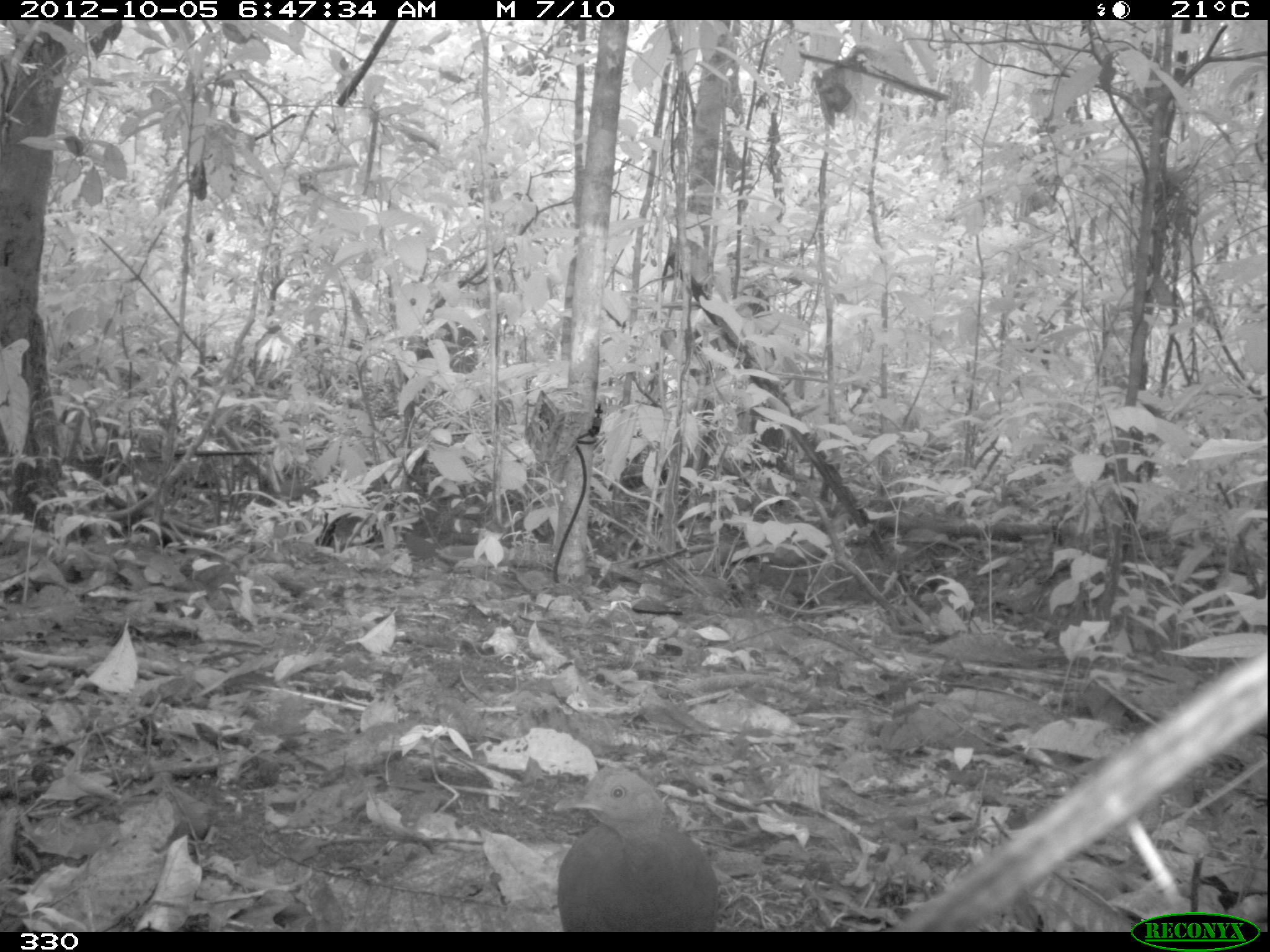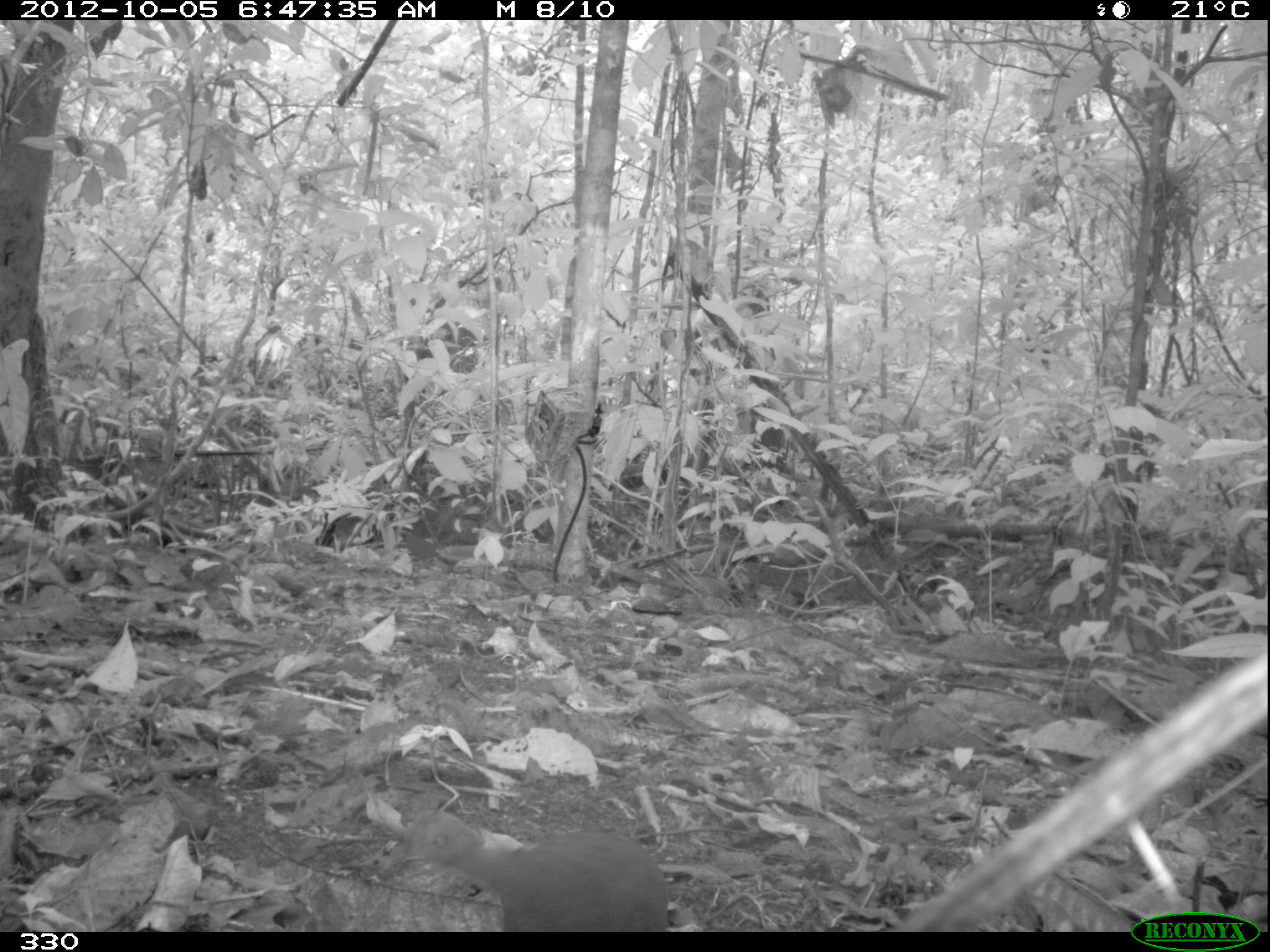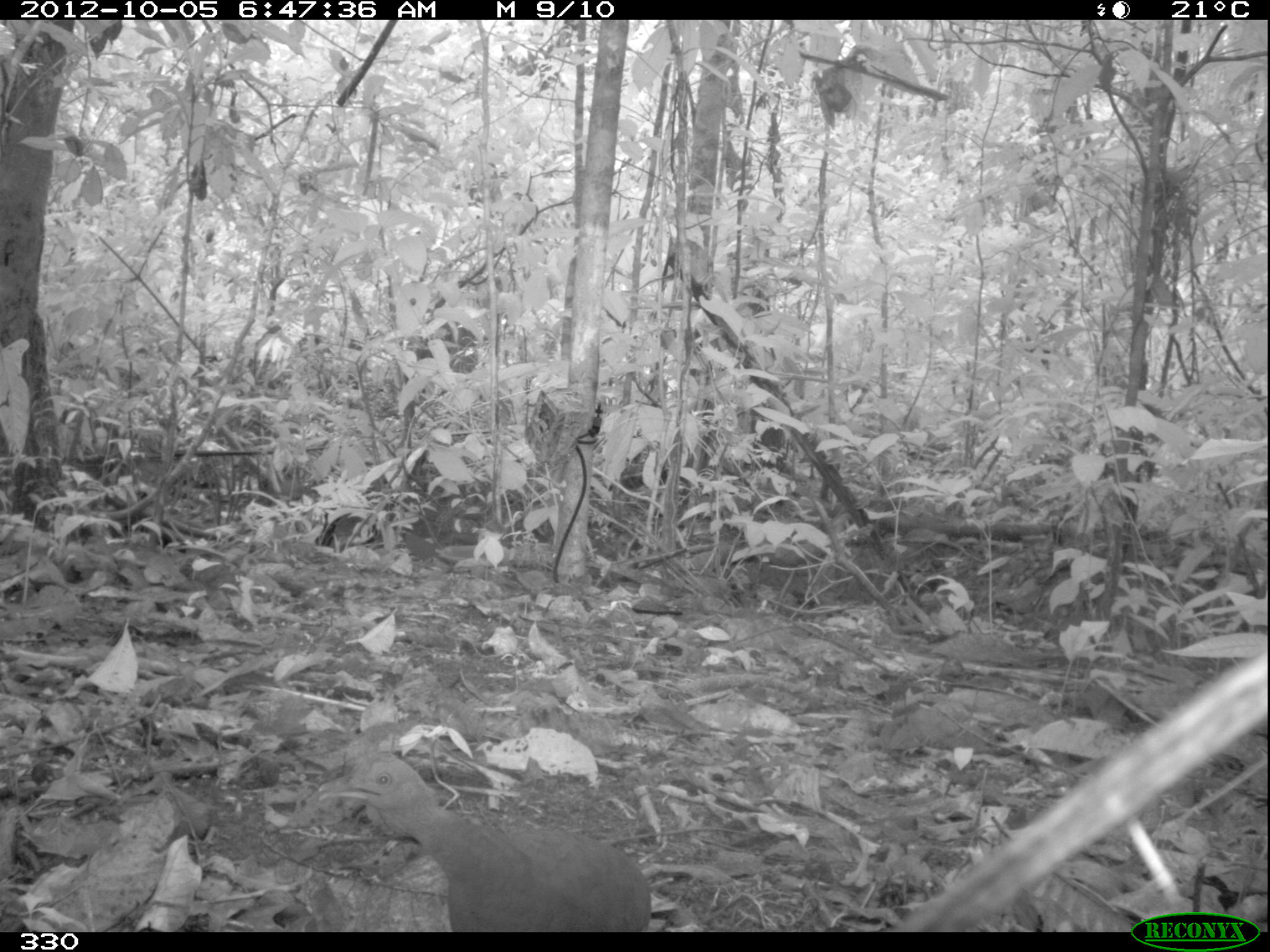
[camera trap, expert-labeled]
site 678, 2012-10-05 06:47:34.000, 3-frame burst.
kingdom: Animalia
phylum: Chordata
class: Aves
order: Galliformes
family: Phasianidae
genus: Alectoris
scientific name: Alectoris rufa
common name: red-legged partridge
Alectoris rufa (red-legged partridge).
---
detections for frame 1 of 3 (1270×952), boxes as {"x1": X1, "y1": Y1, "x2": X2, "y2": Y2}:
alectoris rufa: {"x1": 553, "y1": 762, "x2": 720, "y2": 932}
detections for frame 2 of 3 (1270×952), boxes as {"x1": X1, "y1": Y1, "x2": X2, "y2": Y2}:
alectoris rufa: {"x1": 377, "y1": 808, "x2": 670, "y2": 931}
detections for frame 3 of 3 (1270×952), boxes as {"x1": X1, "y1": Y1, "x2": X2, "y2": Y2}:
alectoris rufa: {"x1": 319, "y1": 749, "x2": 647, "y2": 927}